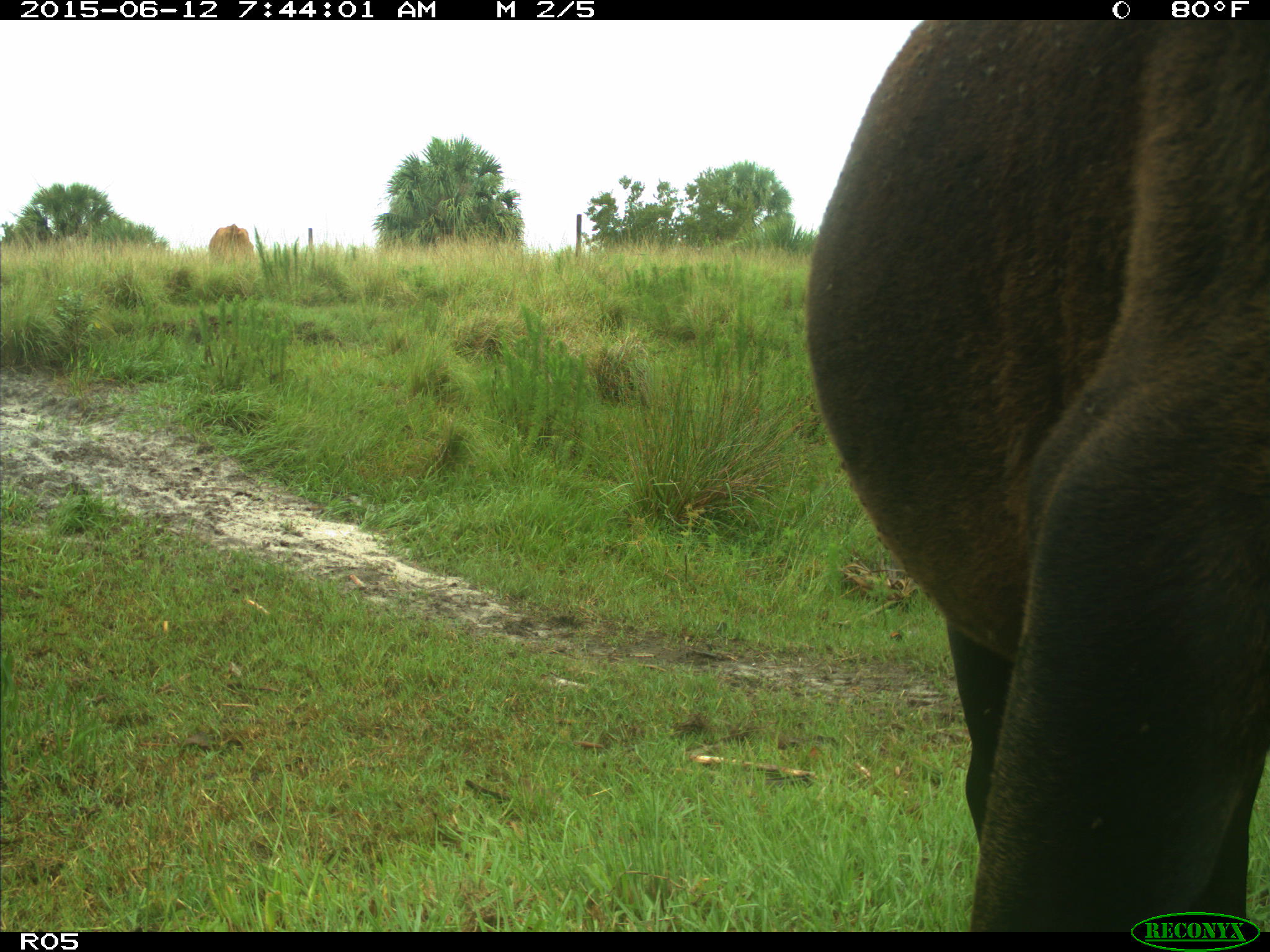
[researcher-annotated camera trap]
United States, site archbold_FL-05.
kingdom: Animalia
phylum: Chordata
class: Mammalia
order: Artiodactyla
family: Bovidae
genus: Bos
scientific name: Bos taurus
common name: domestic cow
Bos taurus (domestic cow).